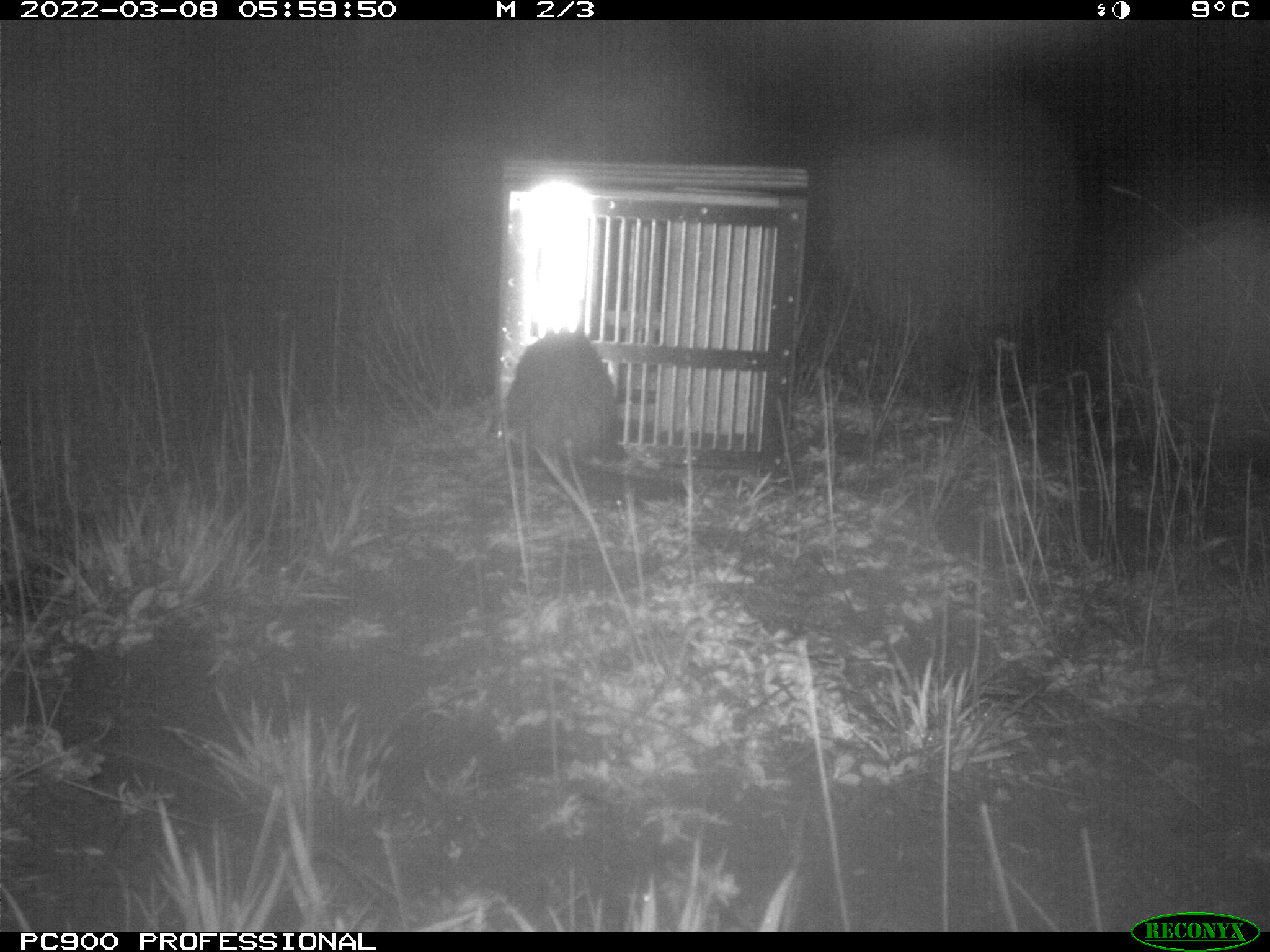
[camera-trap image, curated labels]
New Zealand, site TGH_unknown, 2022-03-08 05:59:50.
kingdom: Animalia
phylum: Chordata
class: Mammalia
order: Carnivora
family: Mustelidae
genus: Mustela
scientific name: Mustela furo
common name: ferret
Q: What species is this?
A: Ferret (Mustela furo).